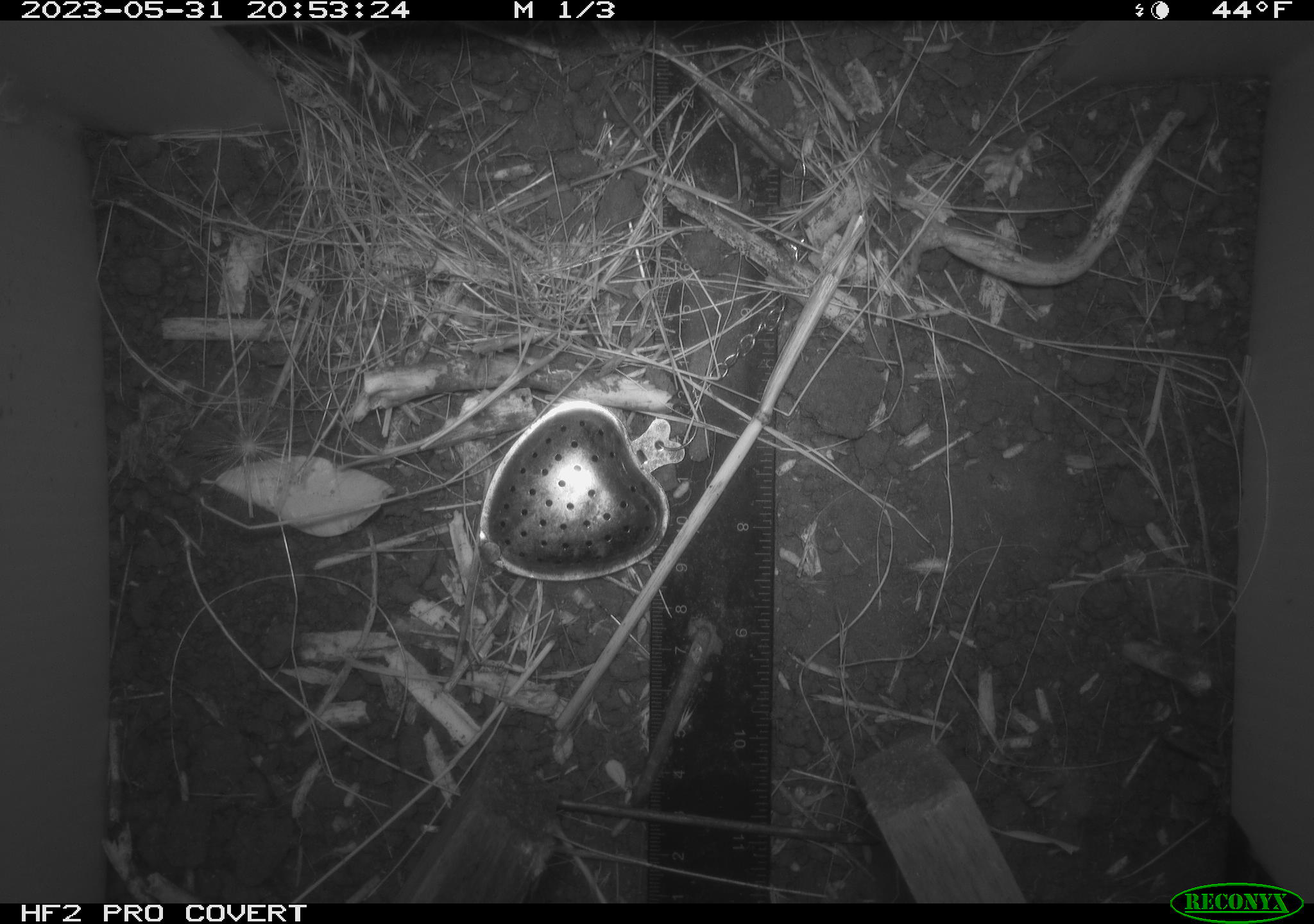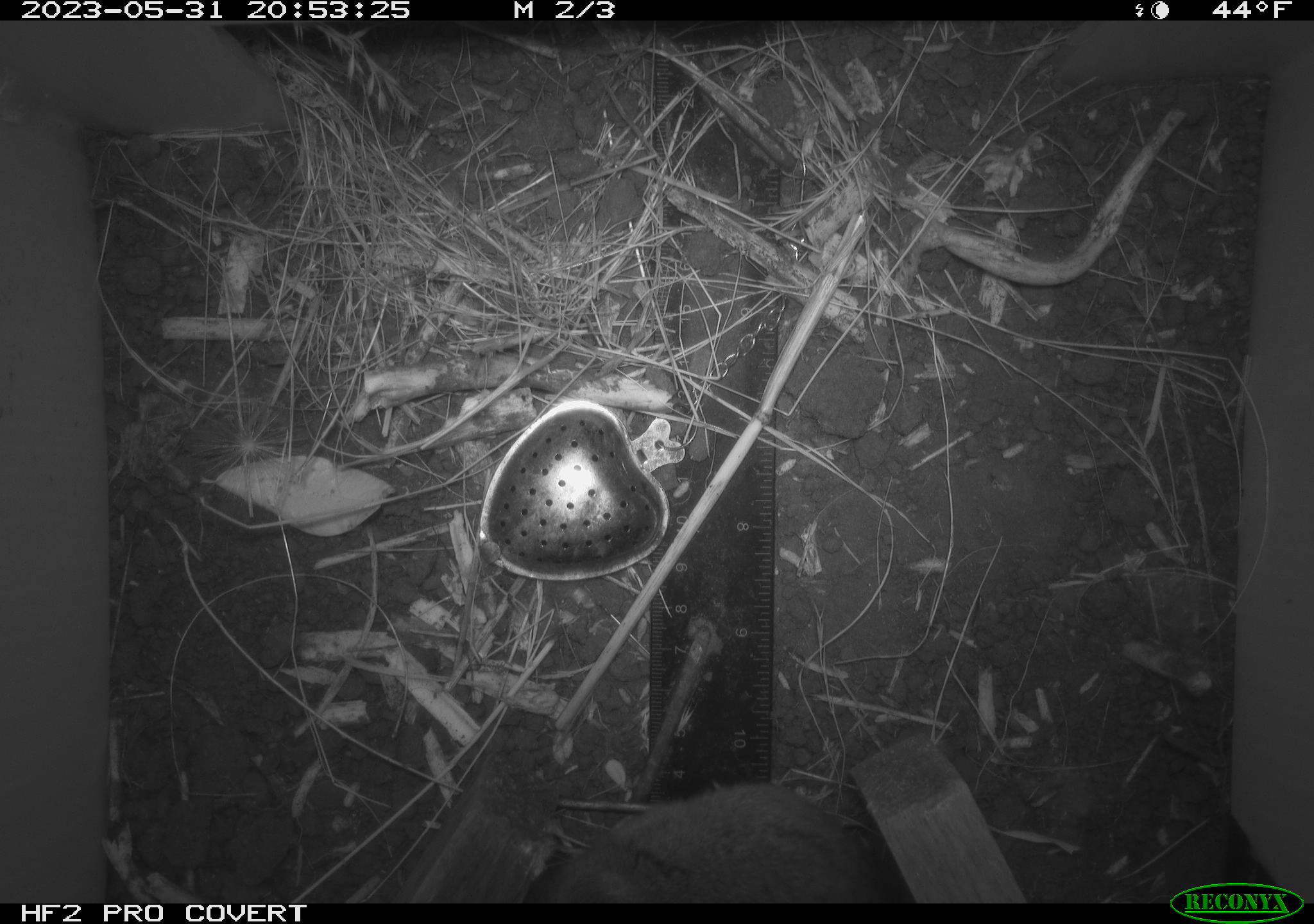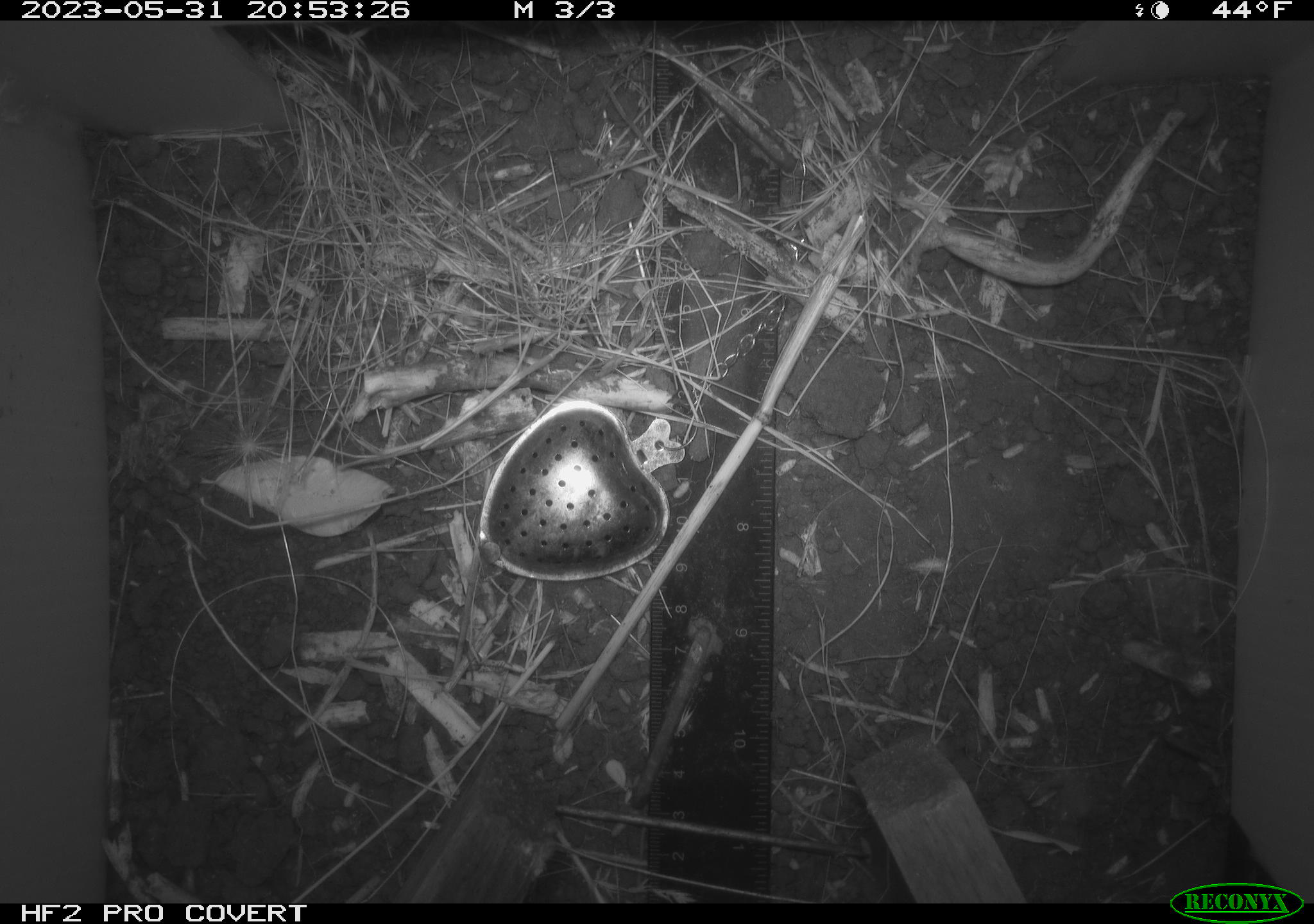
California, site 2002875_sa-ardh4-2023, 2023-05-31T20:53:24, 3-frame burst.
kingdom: Animalia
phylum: Chordata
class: Mammalia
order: Rodentia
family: Cricetidae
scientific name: Arvicolinae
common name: voles, lemmings, and muskrats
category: arvicolinae subfamily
Arvicolinae subfamily (voles, lemmings, and muskrats) (Arvicolinae).